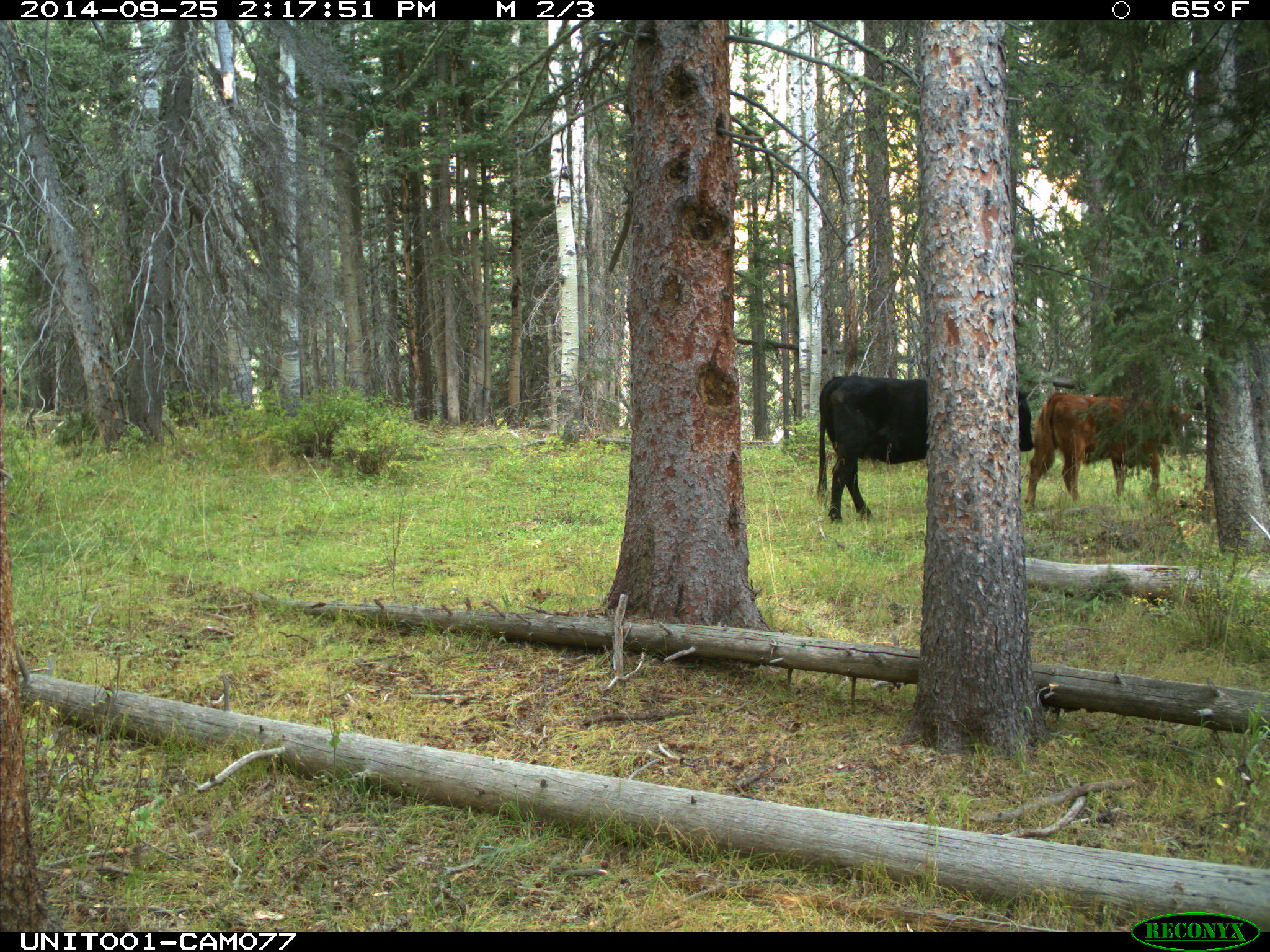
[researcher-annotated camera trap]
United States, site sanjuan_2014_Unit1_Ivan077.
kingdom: Animalia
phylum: Chordata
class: Mammalia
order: Artiodactyla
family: Bovidae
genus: Bos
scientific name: Bos taurus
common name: domestic cow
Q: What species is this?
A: Bos taurus (domestic cow).